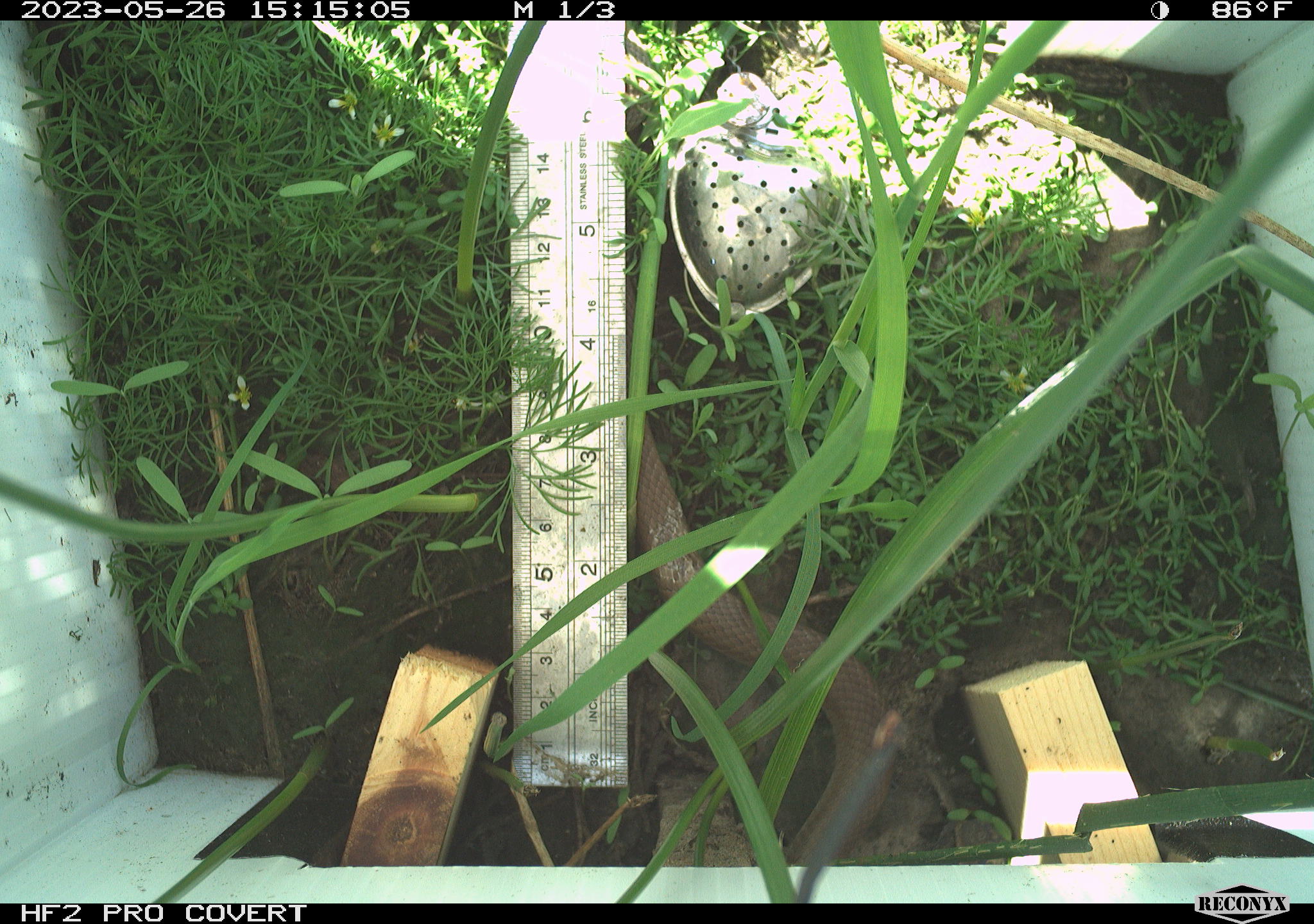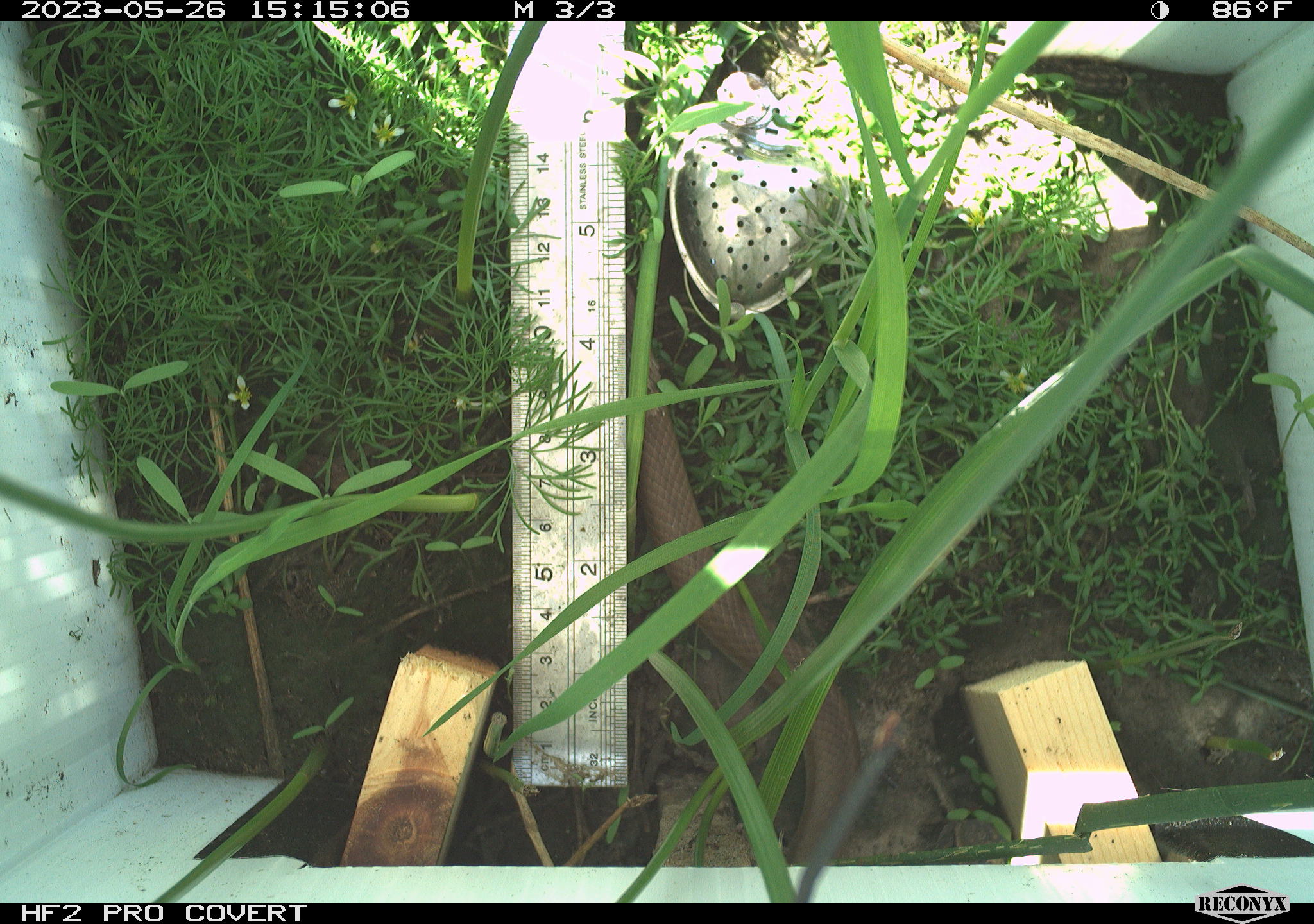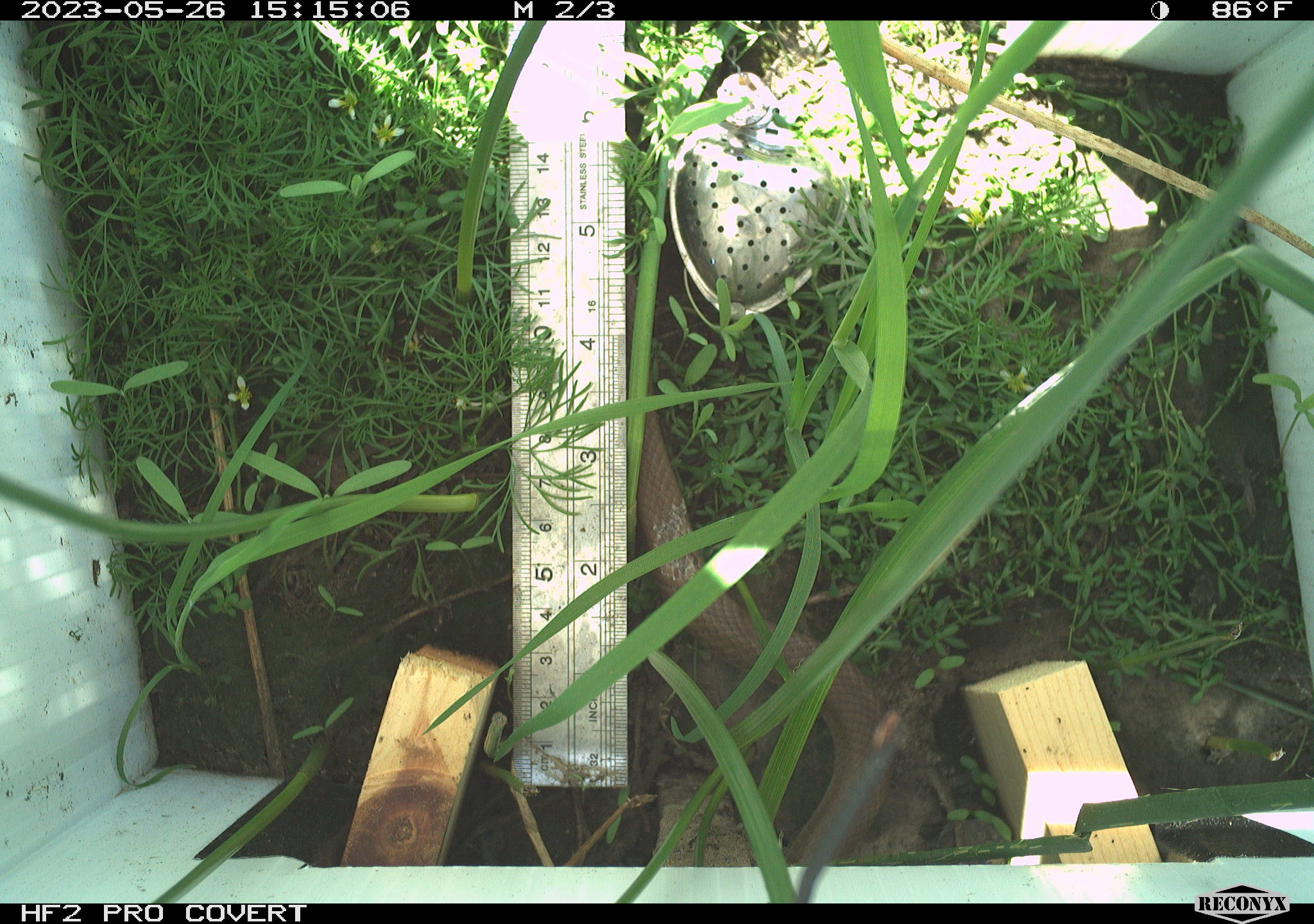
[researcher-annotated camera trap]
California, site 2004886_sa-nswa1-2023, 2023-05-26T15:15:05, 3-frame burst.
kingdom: Animalia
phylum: Chordata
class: Reptilia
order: Squamata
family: Colubridae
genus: Coluber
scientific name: Coluber constrictor mormon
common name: western yellow-bellied racer